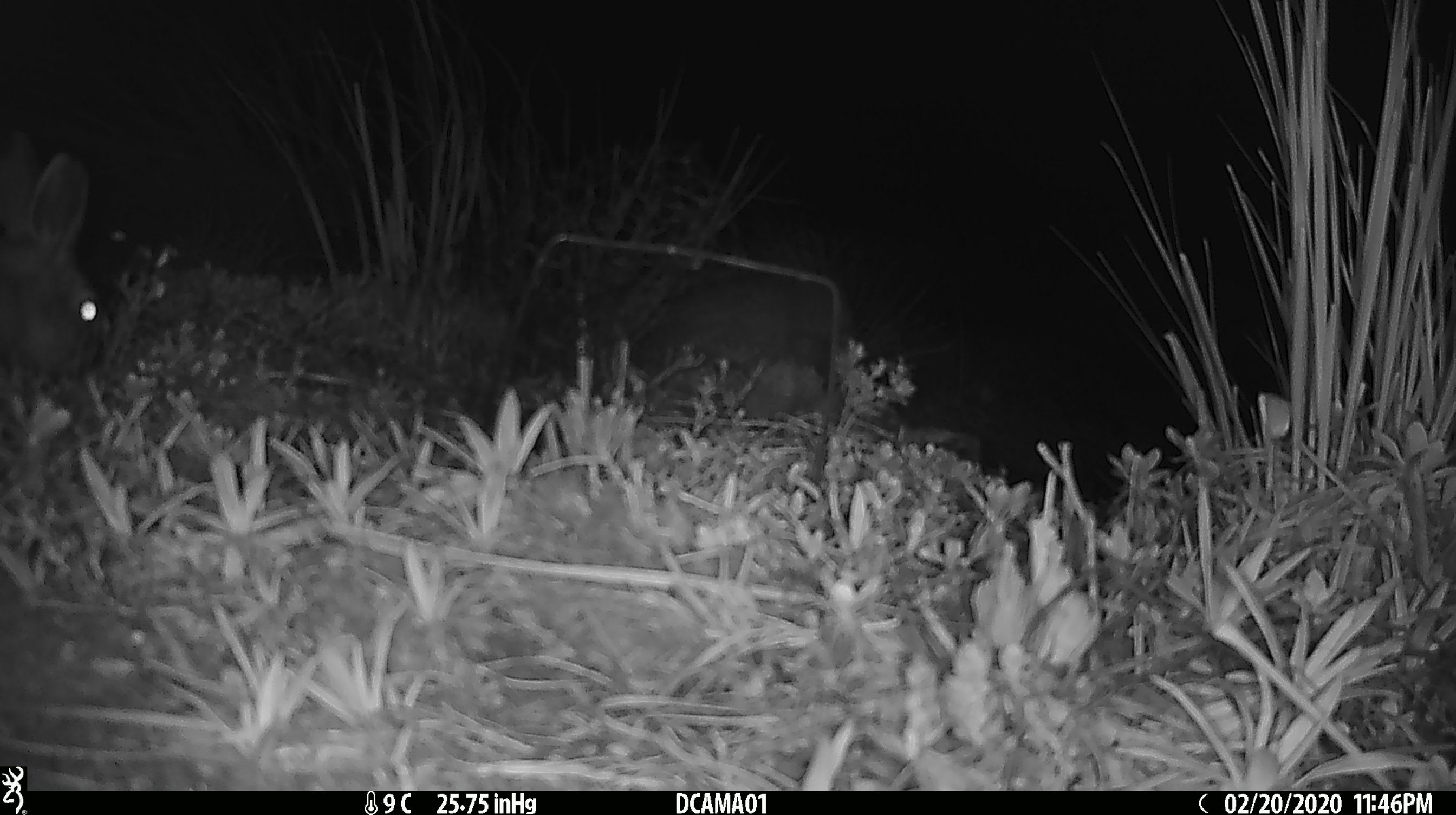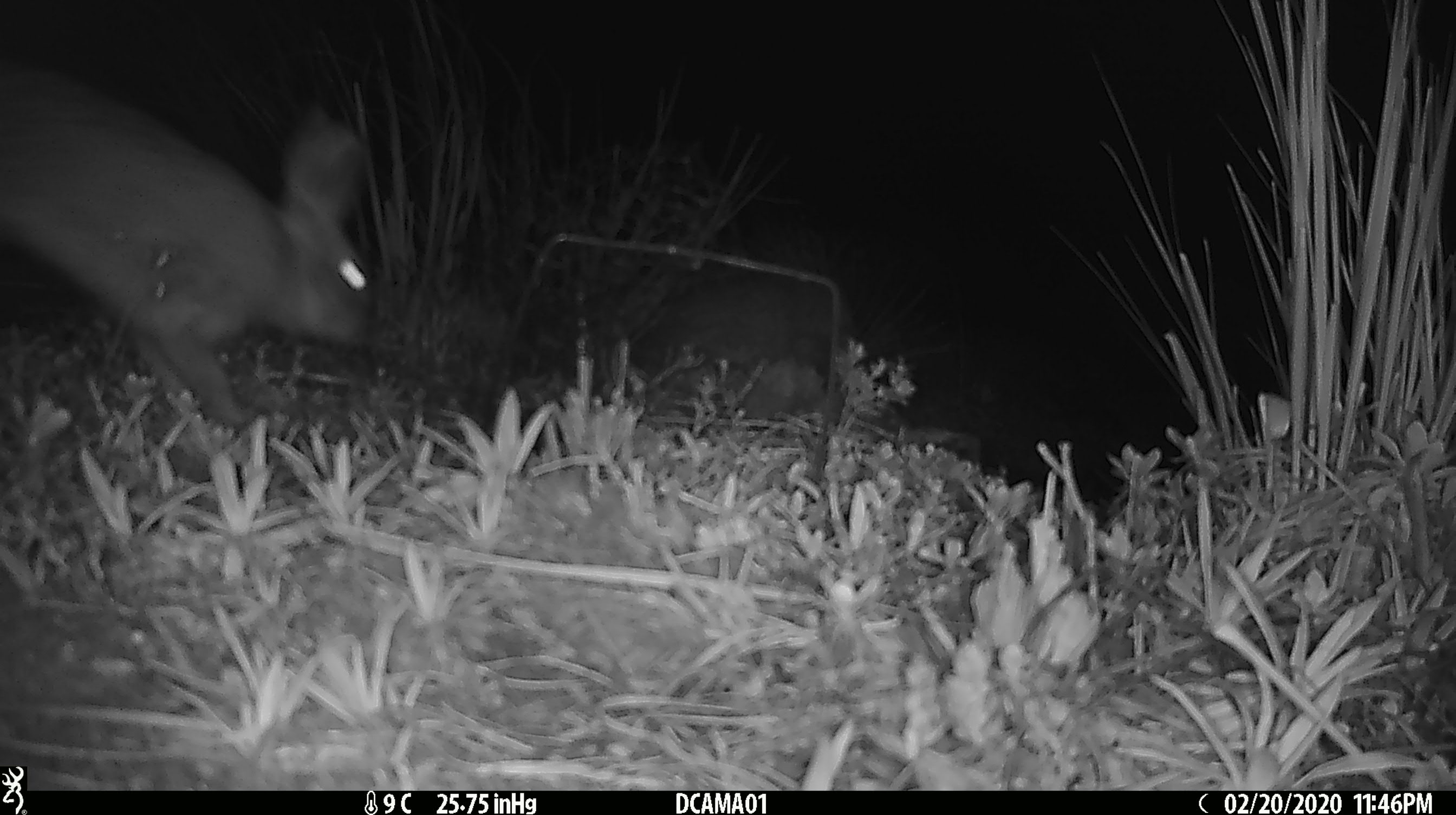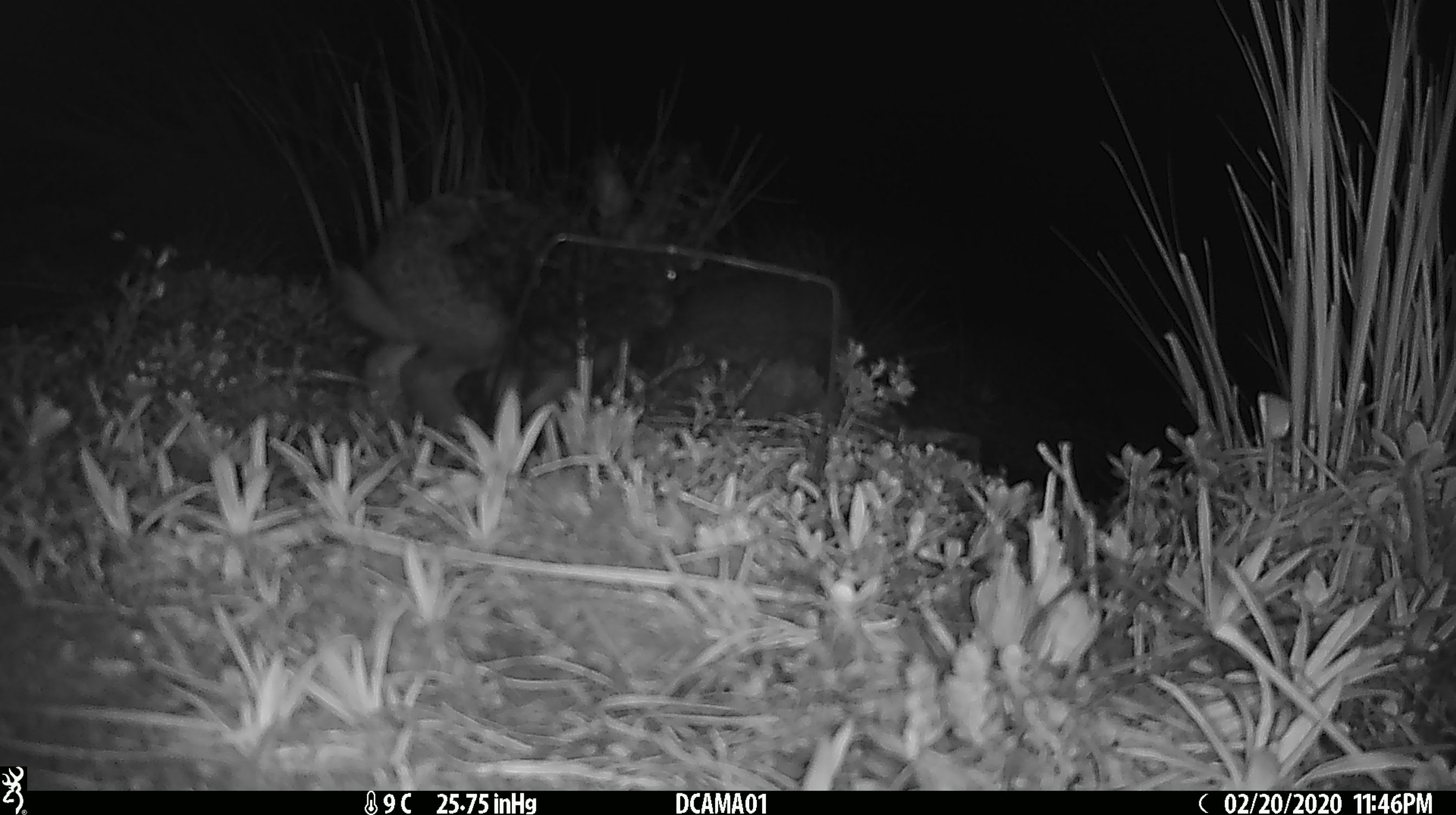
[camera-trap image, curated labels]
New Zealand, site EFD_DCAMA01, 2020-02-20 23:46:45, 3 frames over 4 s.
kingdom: Animalia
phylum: Chordata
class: Mammalia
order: Lagomorpha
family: Leporidae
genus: Lepus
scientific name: Lepus europaeus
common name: brown hare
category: hare